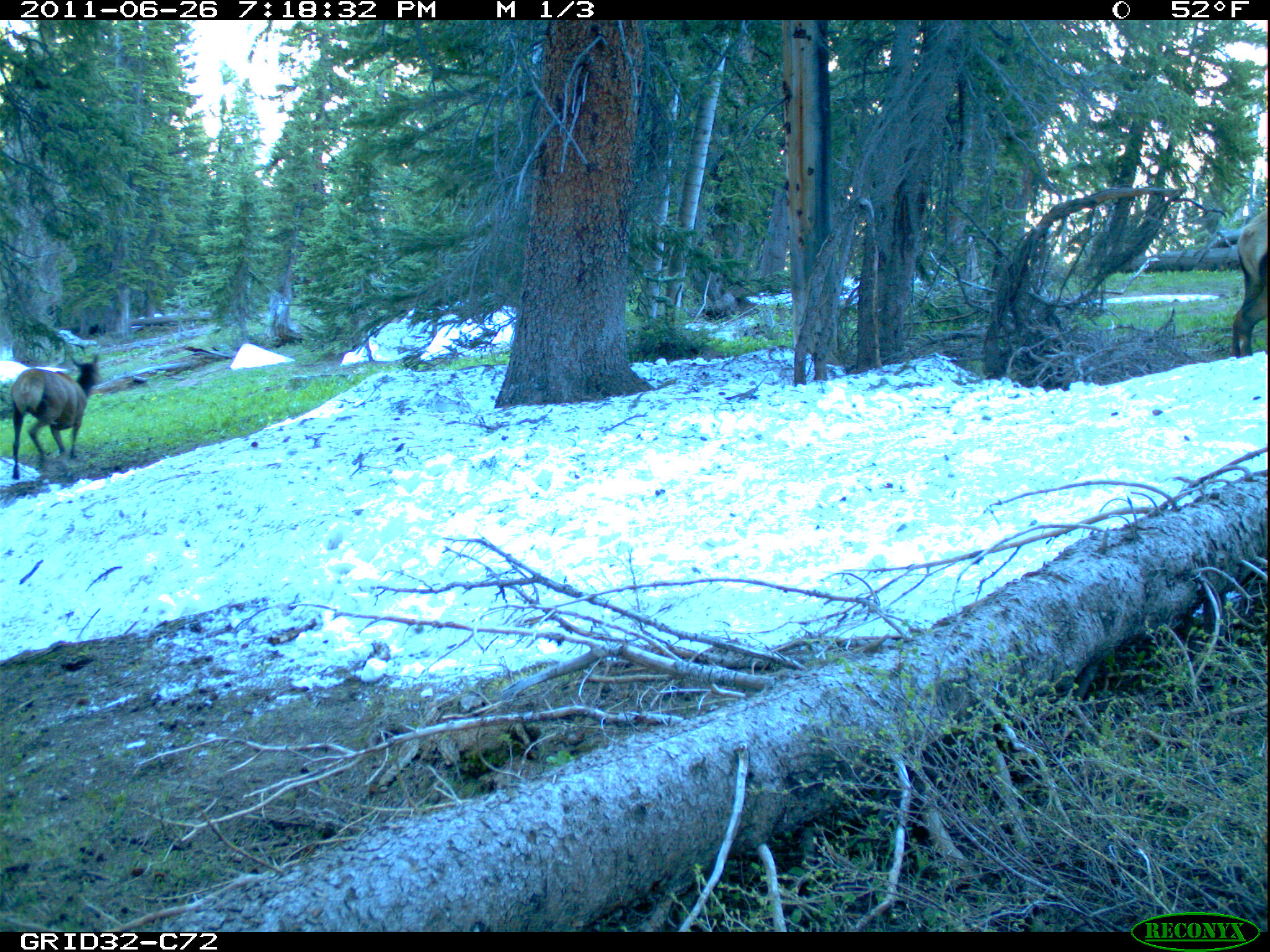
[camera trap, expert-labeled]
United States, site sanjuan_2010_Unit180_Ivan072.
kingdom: Animalia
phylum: Chordata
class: Mammalia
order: Artiodactyla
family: Cervidae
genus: Cervus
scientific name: Cervus elaphus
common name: red deer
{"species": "Cervus elaphus (red deer)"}